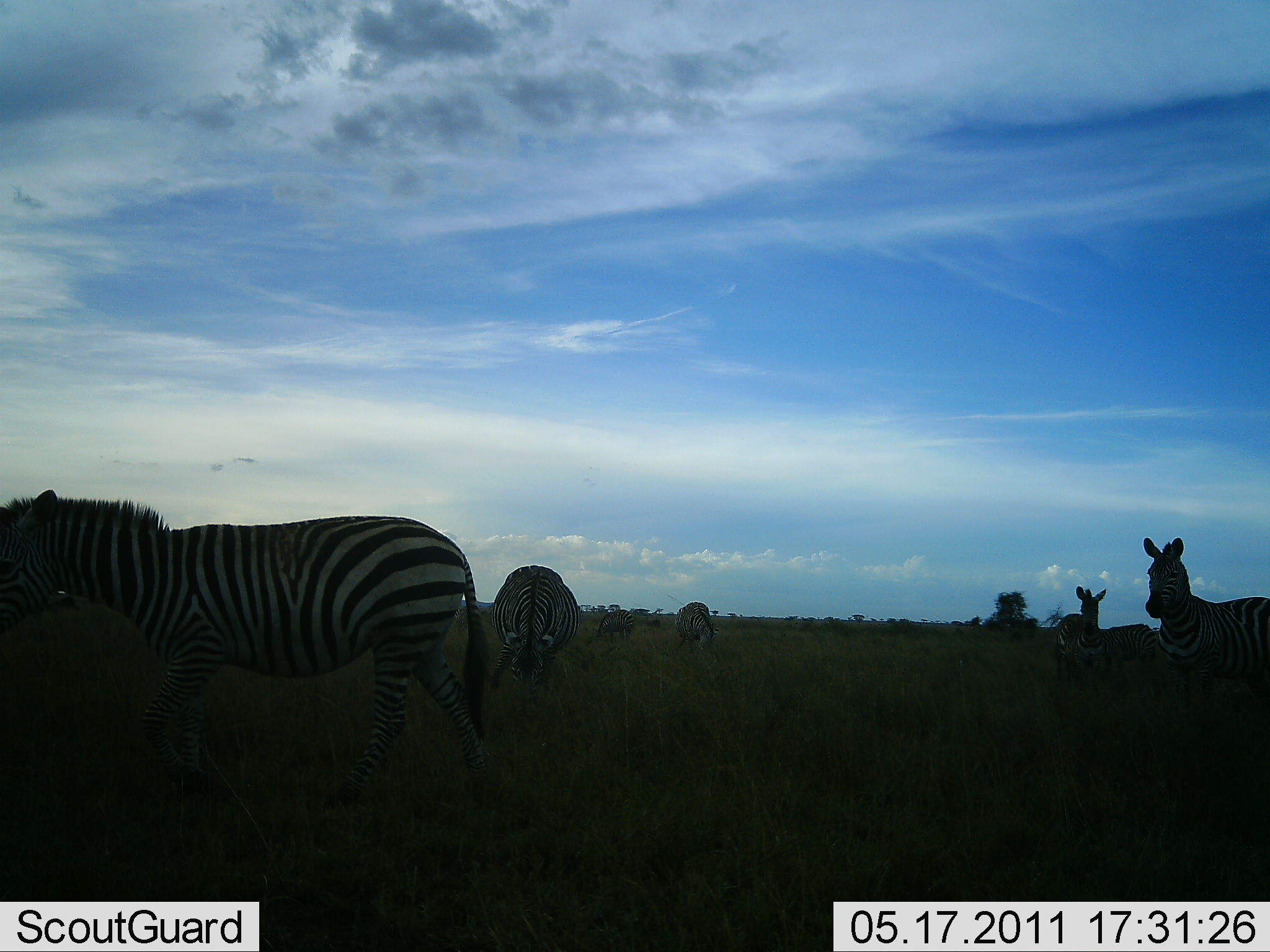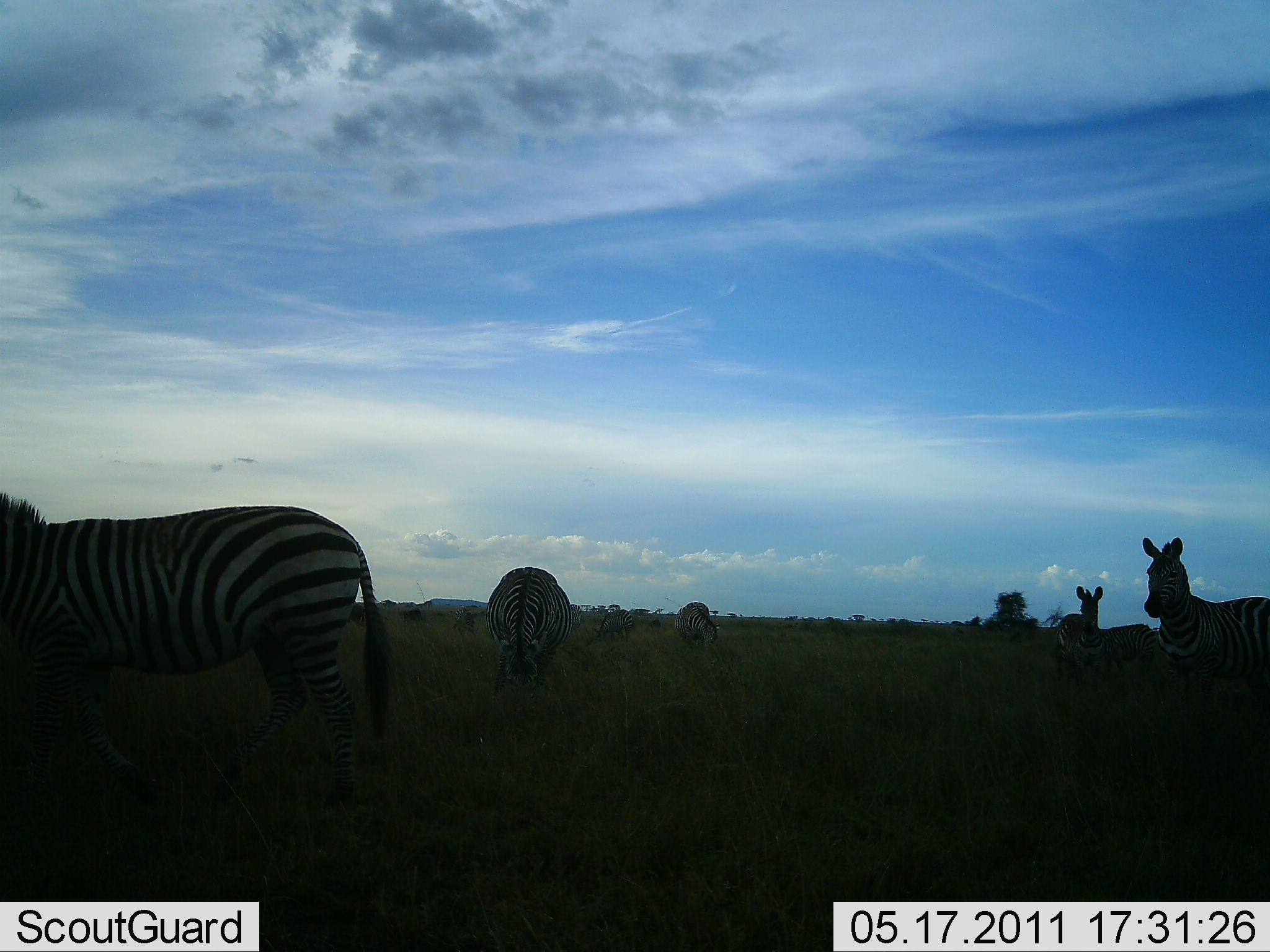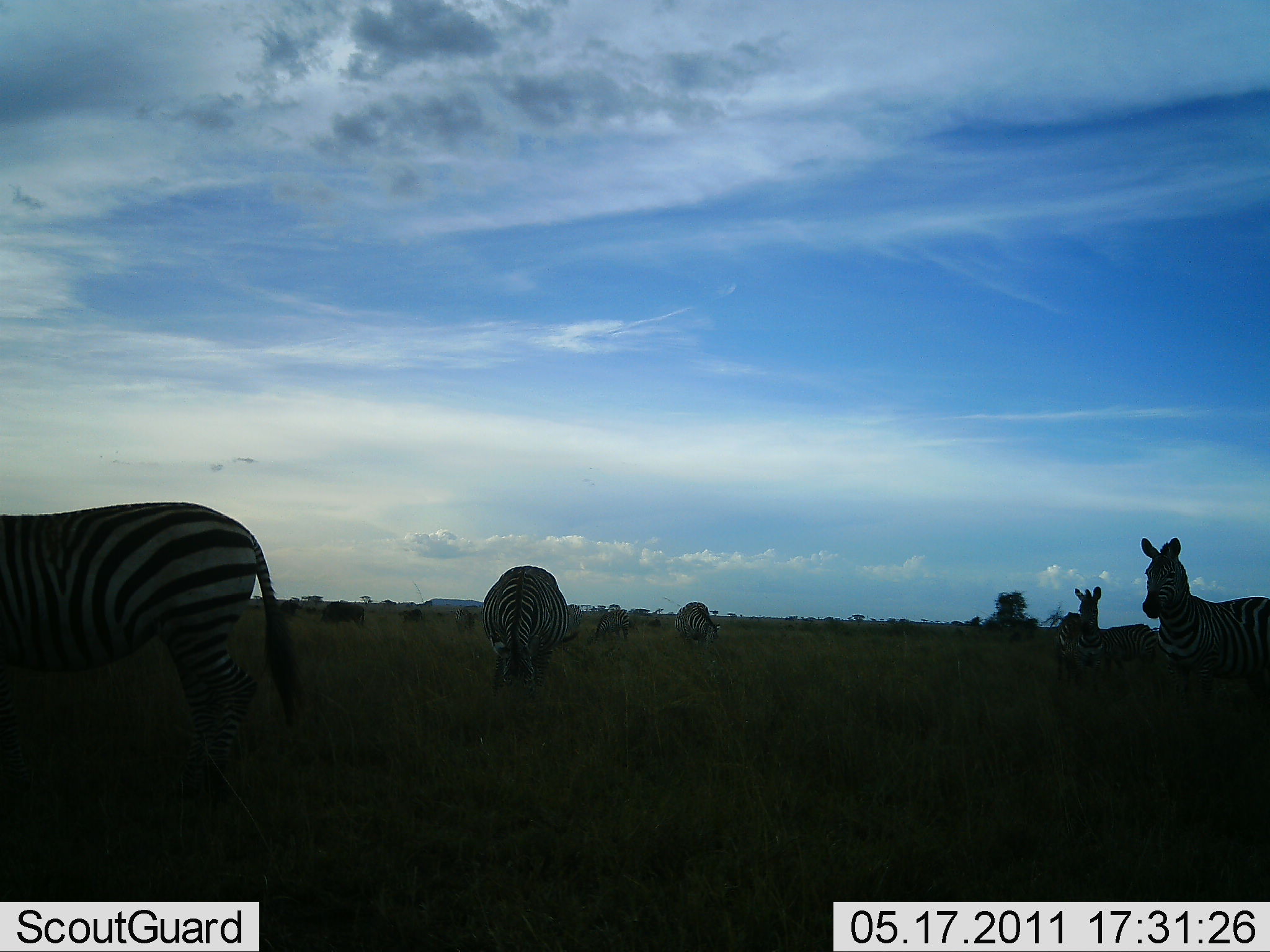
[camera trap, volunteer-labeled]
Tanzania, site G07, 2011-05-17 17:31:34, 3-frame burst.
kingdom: Animalia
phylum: Chordata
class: Mammalia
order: Perissodactyla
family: Equidae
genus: Equus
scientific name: Equus quagga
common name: plains zebra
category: zebra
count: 7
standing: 80%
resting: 0%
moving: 47%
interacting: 0%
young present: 0%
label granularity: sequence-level